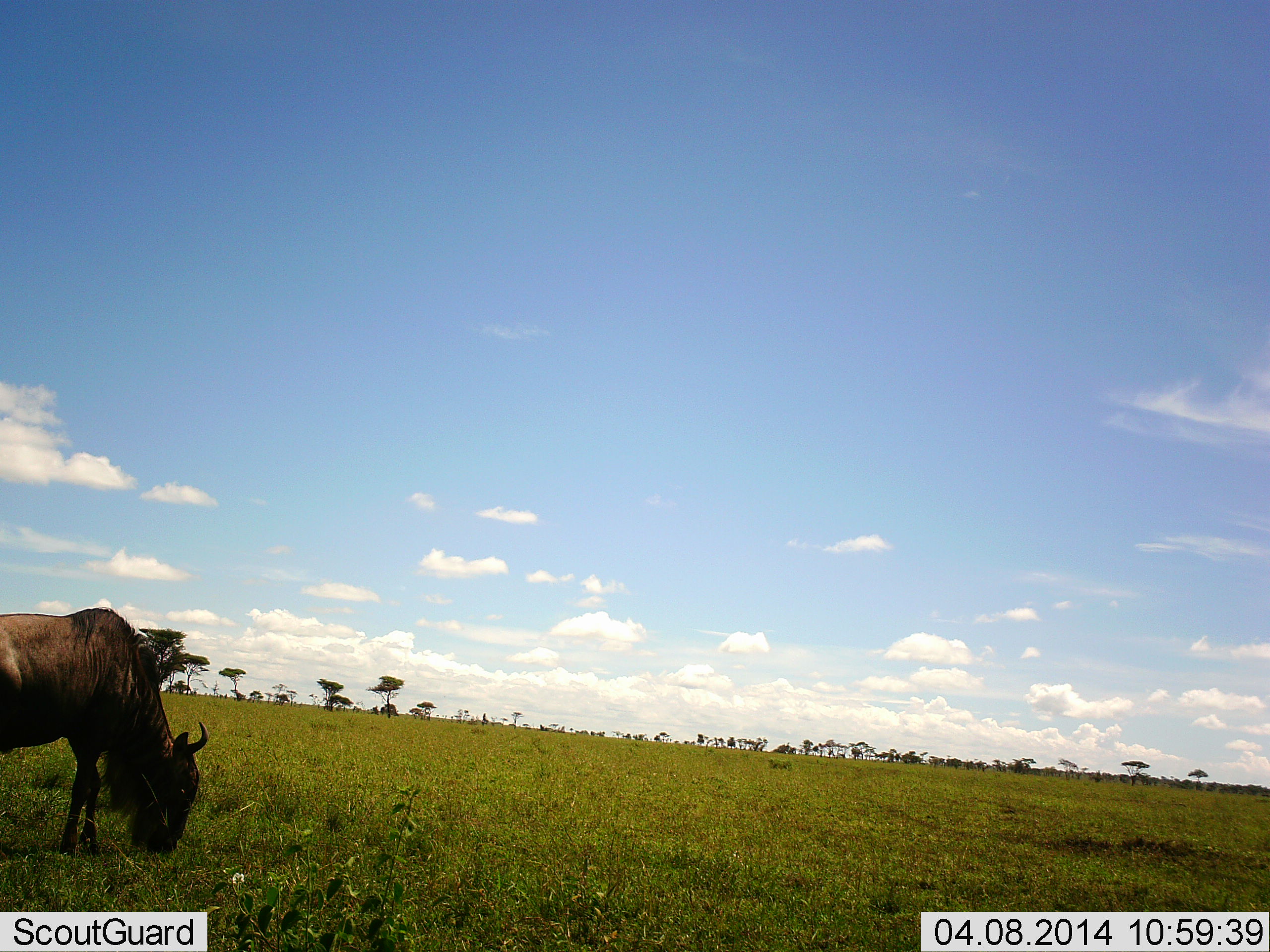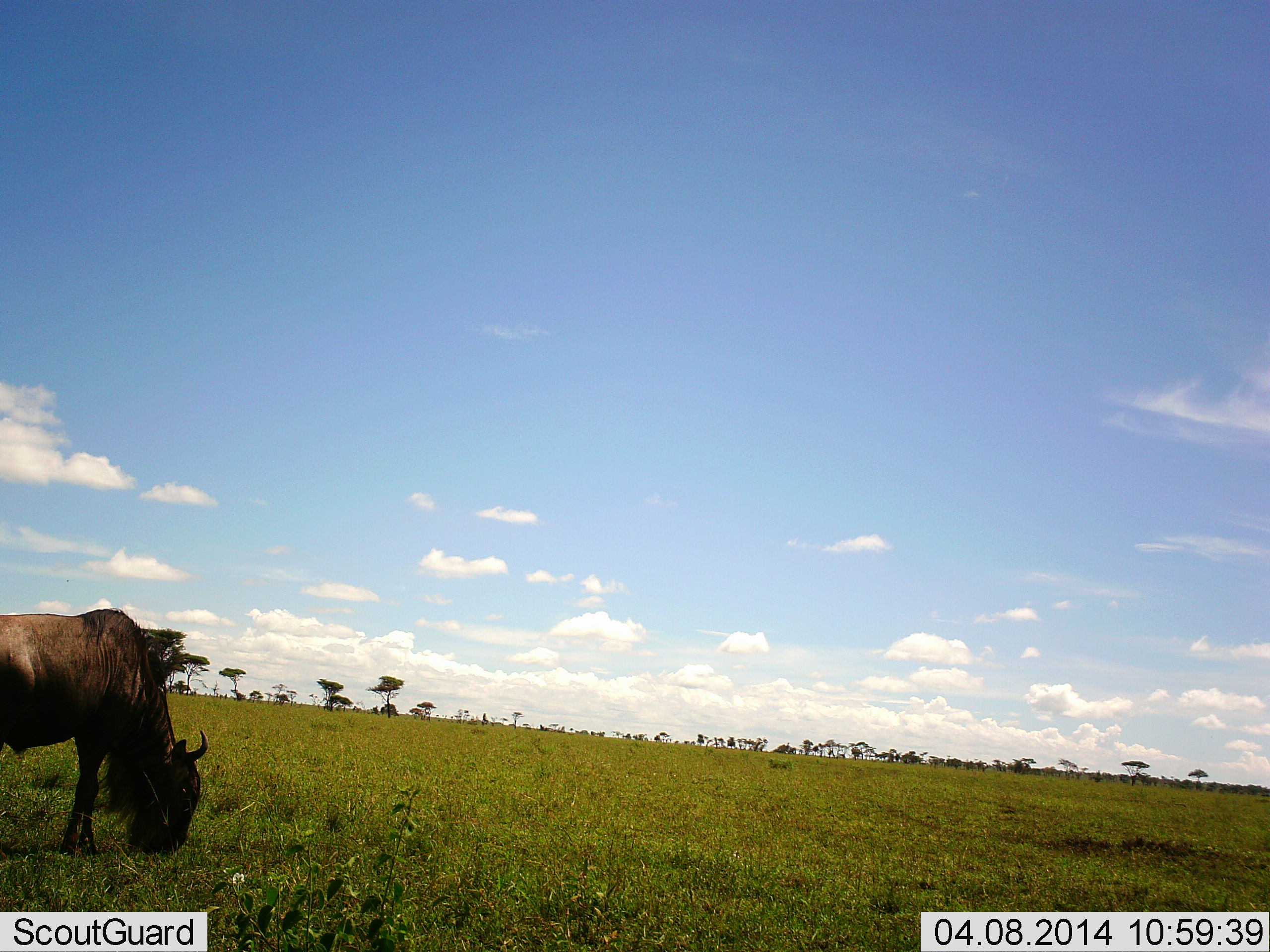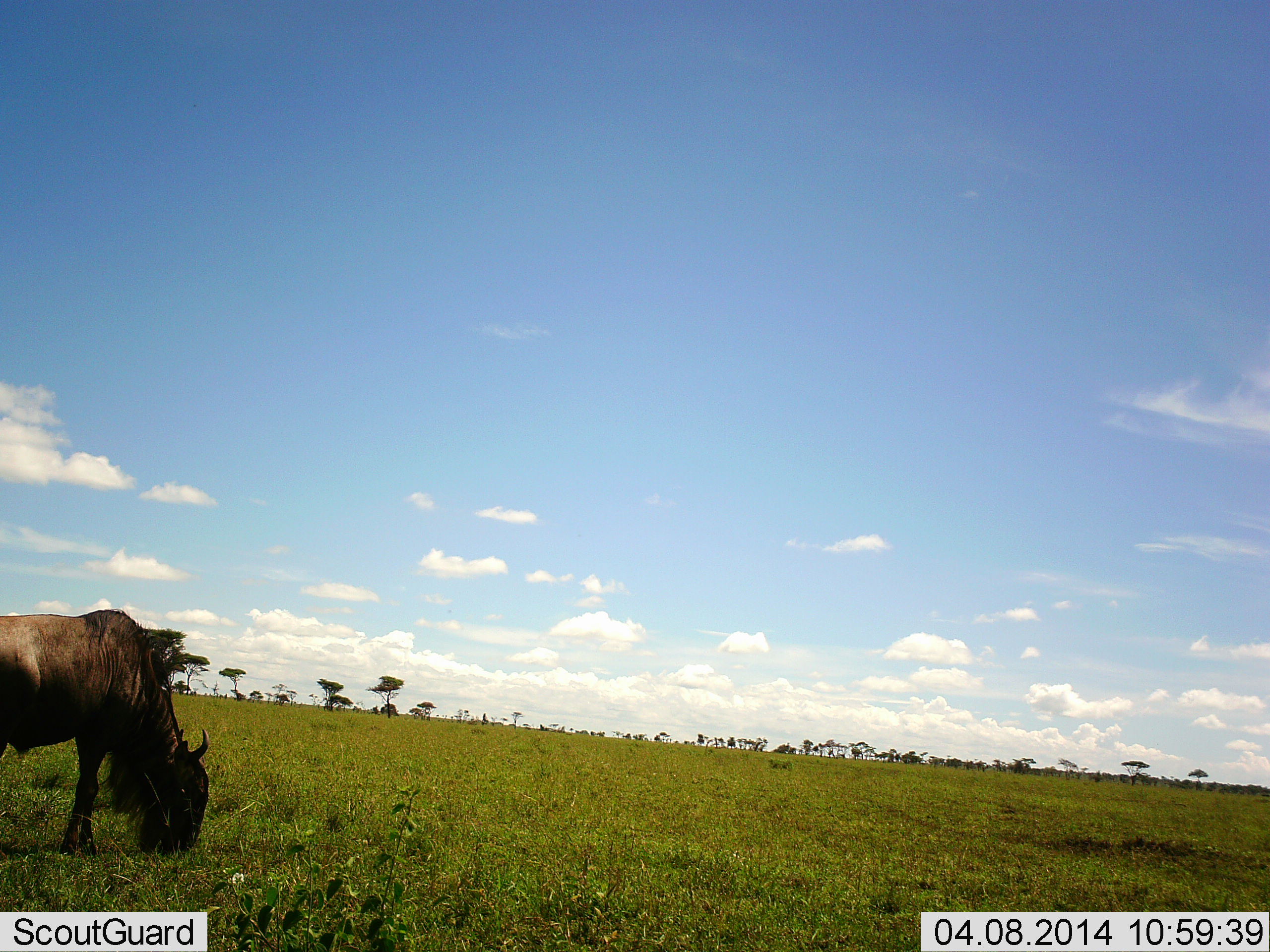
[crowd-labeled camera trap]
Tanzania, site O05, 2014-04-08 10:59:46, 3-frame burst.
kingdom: Animalia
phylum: Chordata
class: Mammalia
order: Artiodactyla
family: Bovidae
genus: Connochaetes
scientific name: Connochaetes taurinus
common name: blue wildebeest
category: wildebeest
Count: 1.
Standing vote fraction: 20%.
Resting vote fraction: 0%.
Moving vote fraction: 0%.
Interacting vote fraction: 0%.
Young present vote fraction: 0%.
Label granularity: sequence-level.